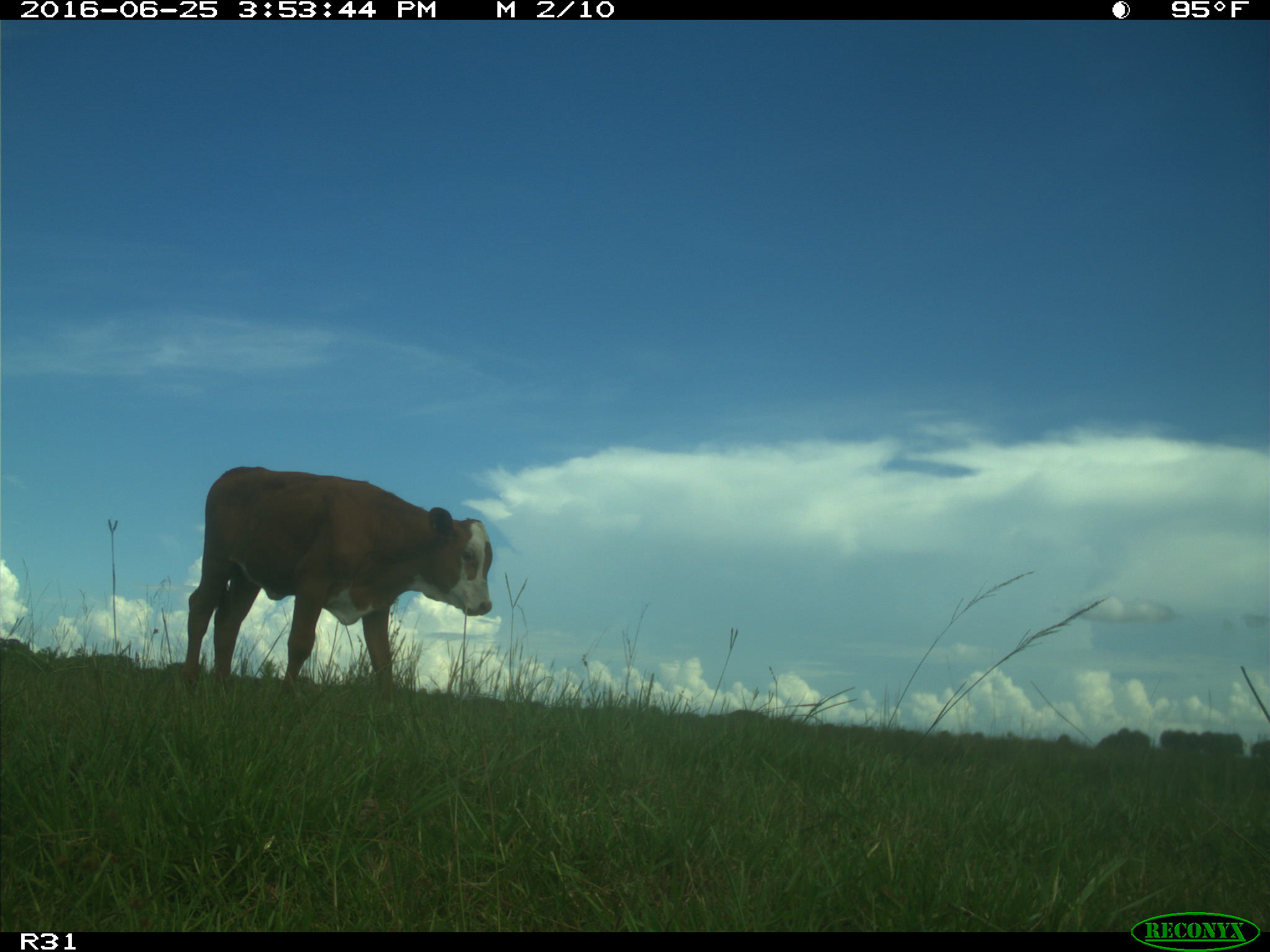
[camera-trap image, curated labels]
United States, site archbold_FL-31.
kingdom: Animalia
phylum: Chordata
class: Mammalia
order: Artiodactyla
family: Bovidae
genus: Bos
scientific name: Bos taurus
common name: domestic cow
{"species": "Bos taurus (domestic cow)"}